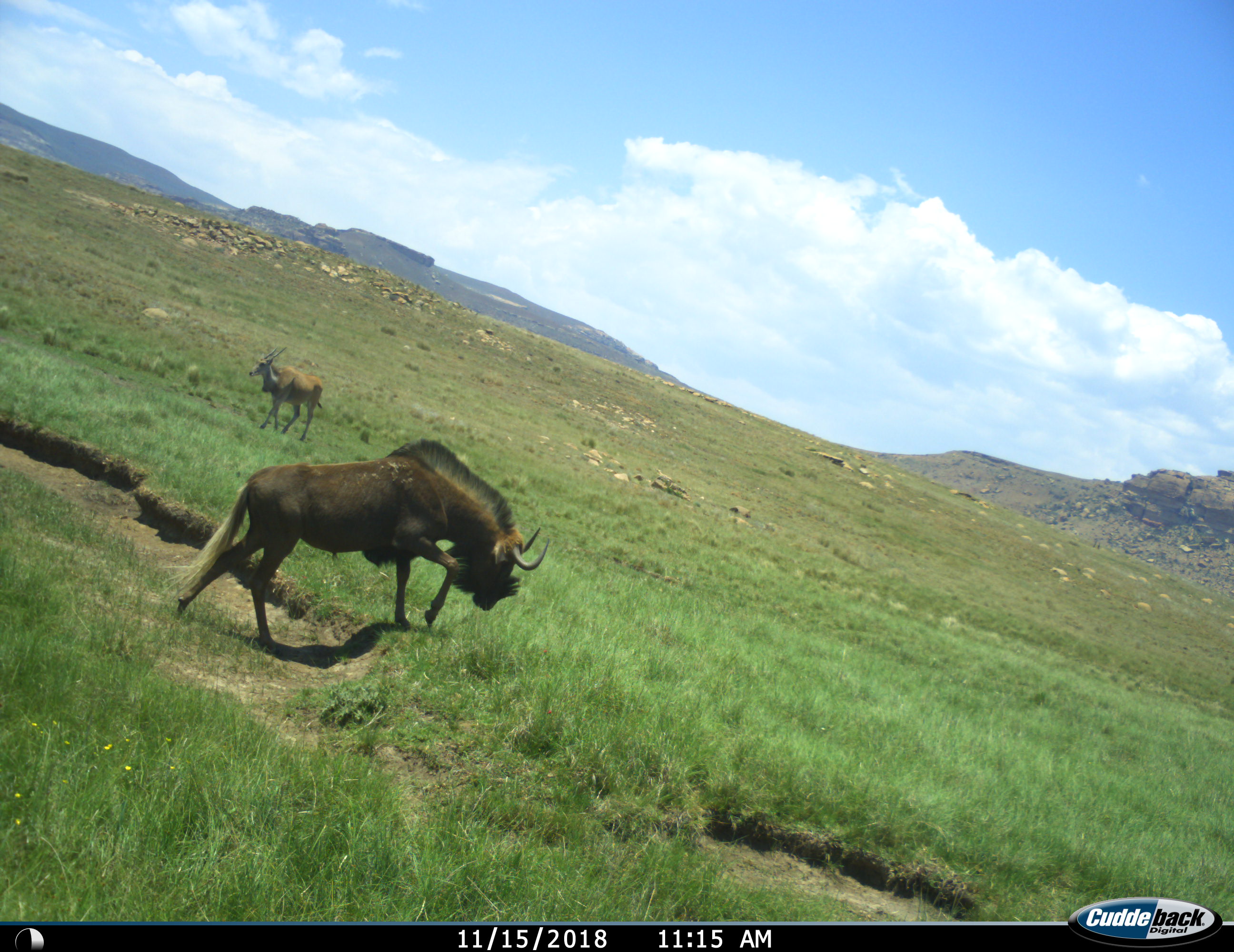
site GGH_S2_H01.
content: unidentified animal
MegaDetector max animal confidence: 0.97